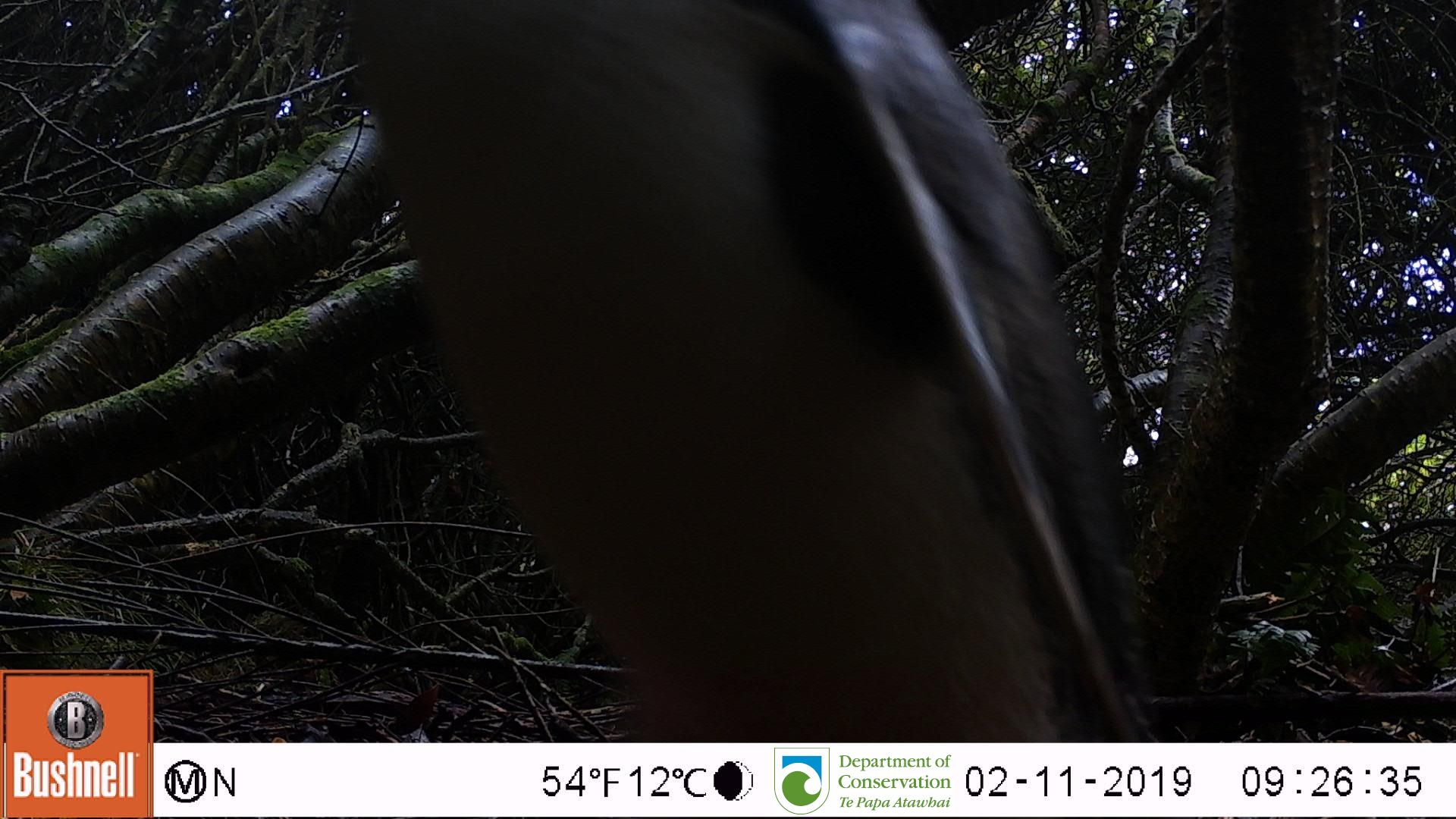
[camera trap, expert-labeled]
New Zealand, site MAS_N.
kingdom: Animalia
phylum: Chordata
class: Aves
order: Sphenisciformes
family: Spheniscidae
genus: Megadyptes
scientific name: Megadyptes antipodes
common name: yellow-eyed penguin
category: yellow eyed penguin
Yellow eyed penguin (yellow-eyed penguin) (Megadyptes antipodes).